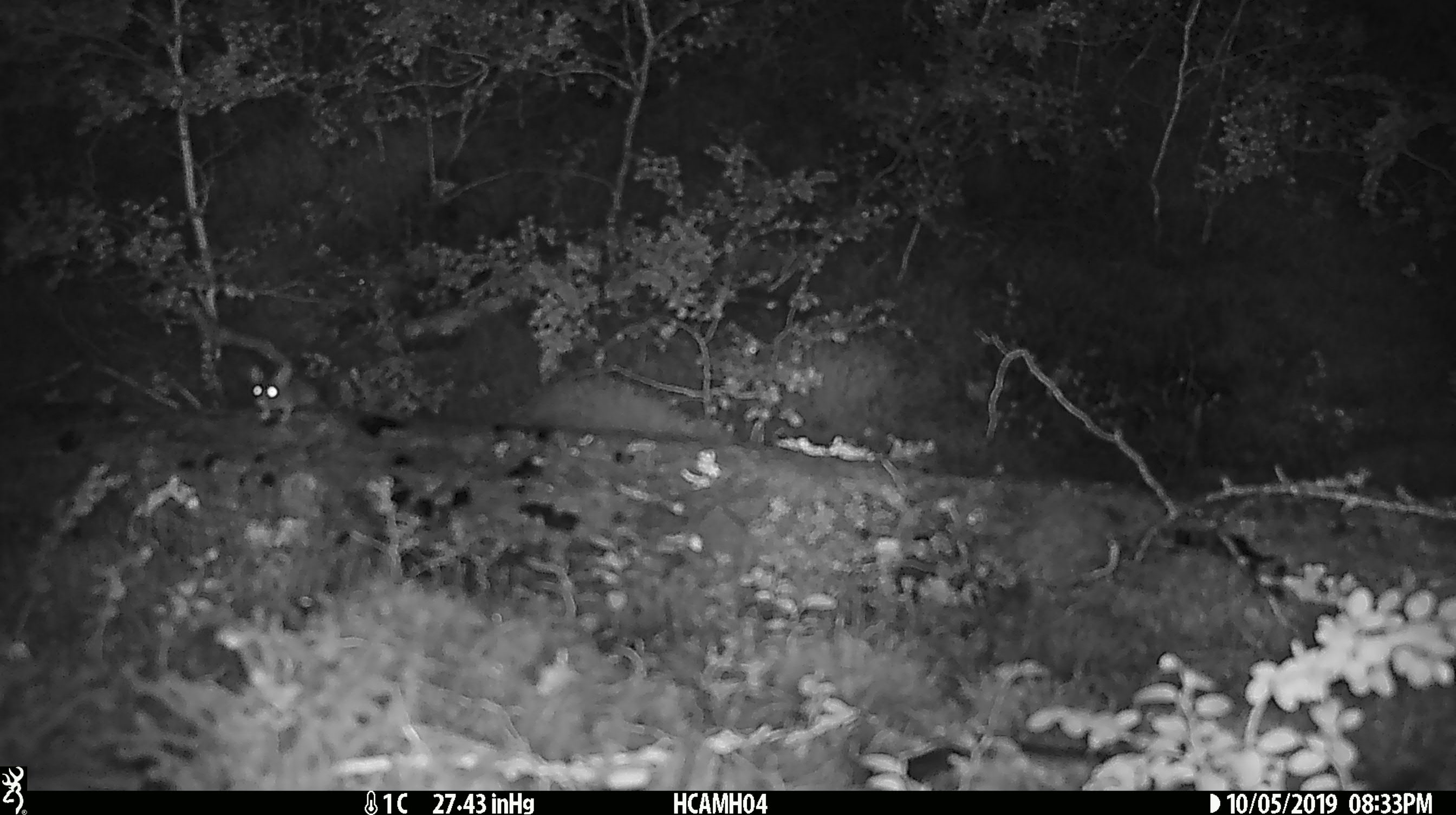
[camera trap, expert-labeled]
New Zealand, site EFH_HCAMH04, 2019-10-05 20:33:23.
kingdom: Animalia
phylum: Chordata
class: Mammalia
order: Rodentia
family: Muridae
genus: Mus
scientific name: Mus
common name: mouse